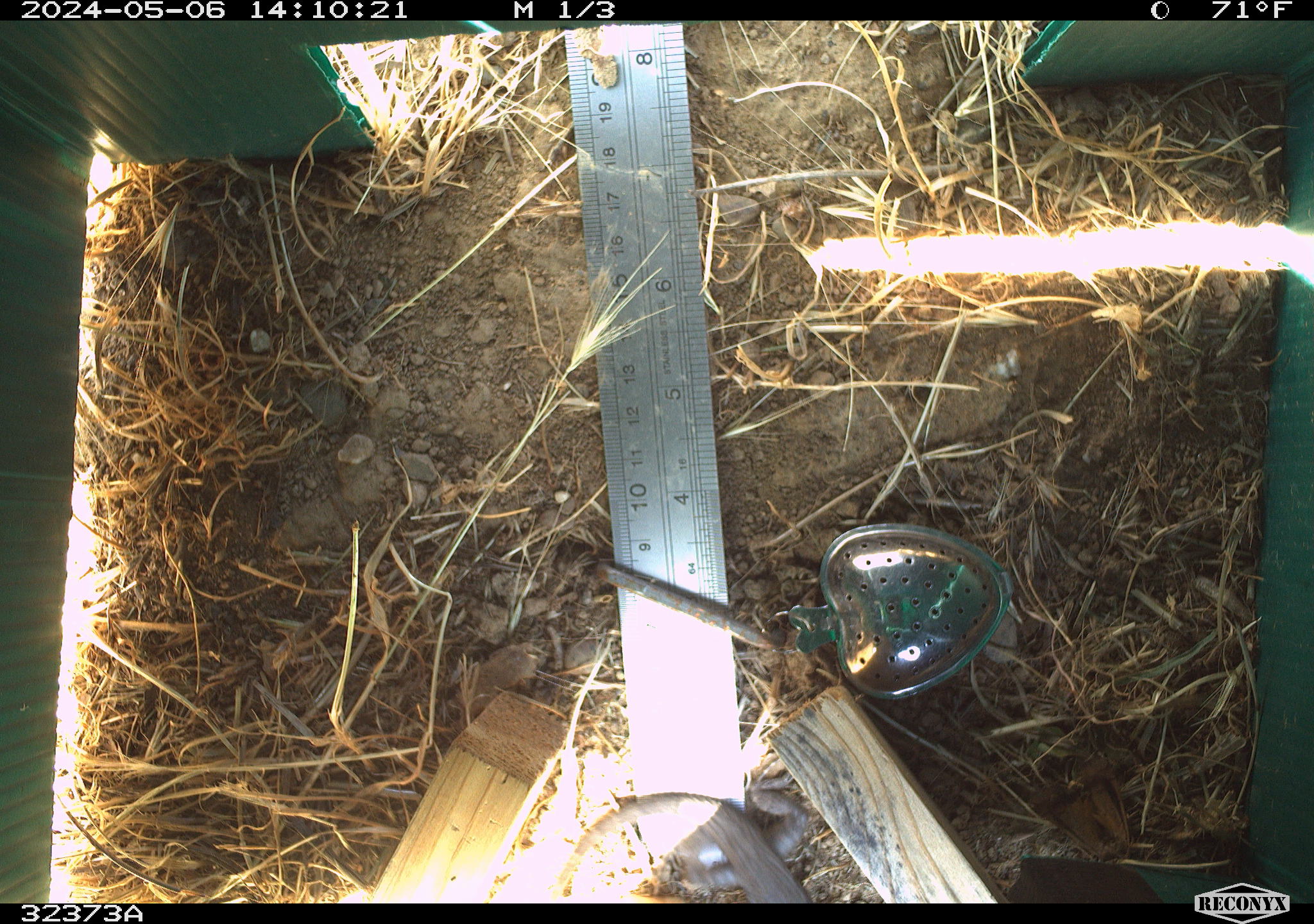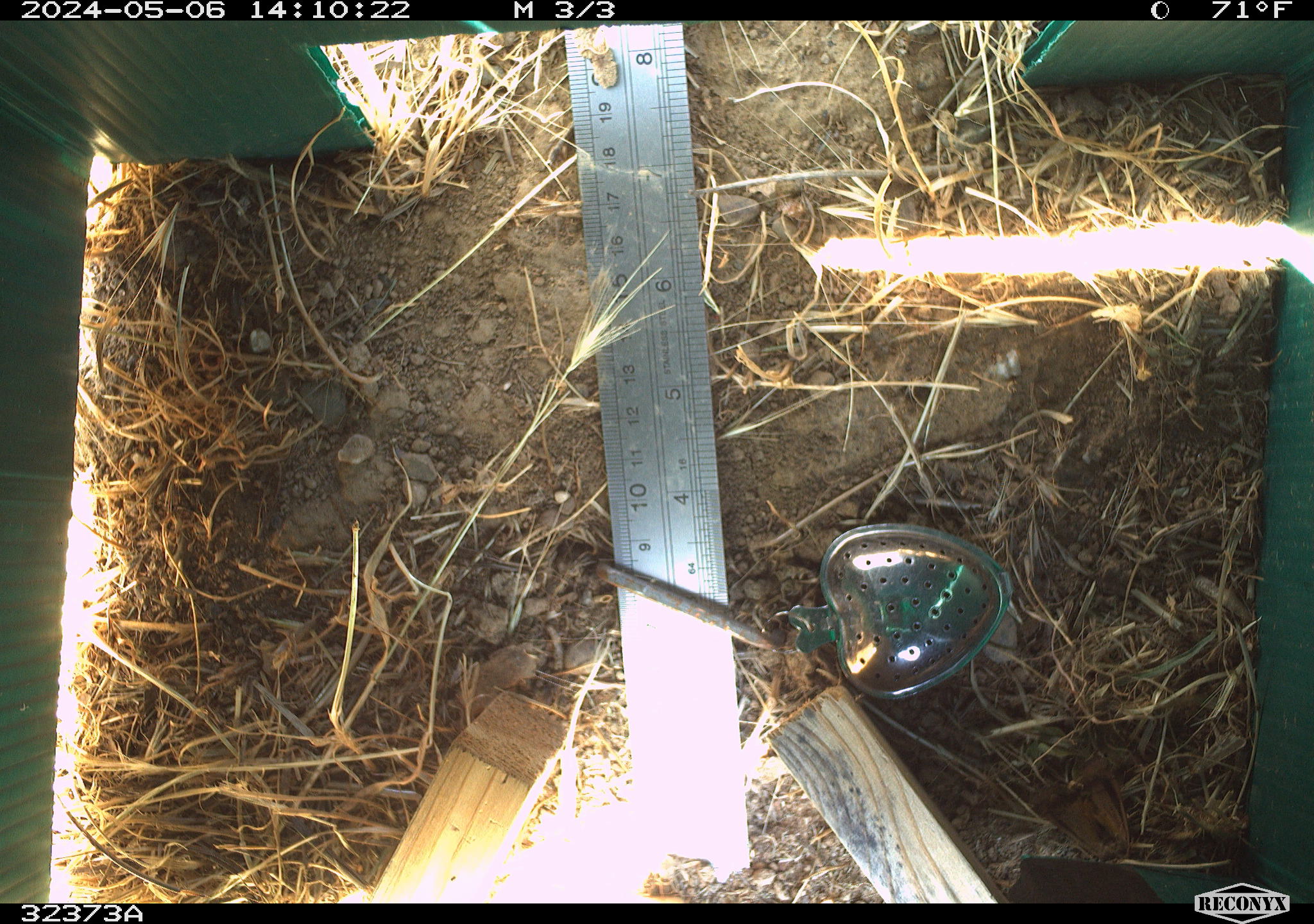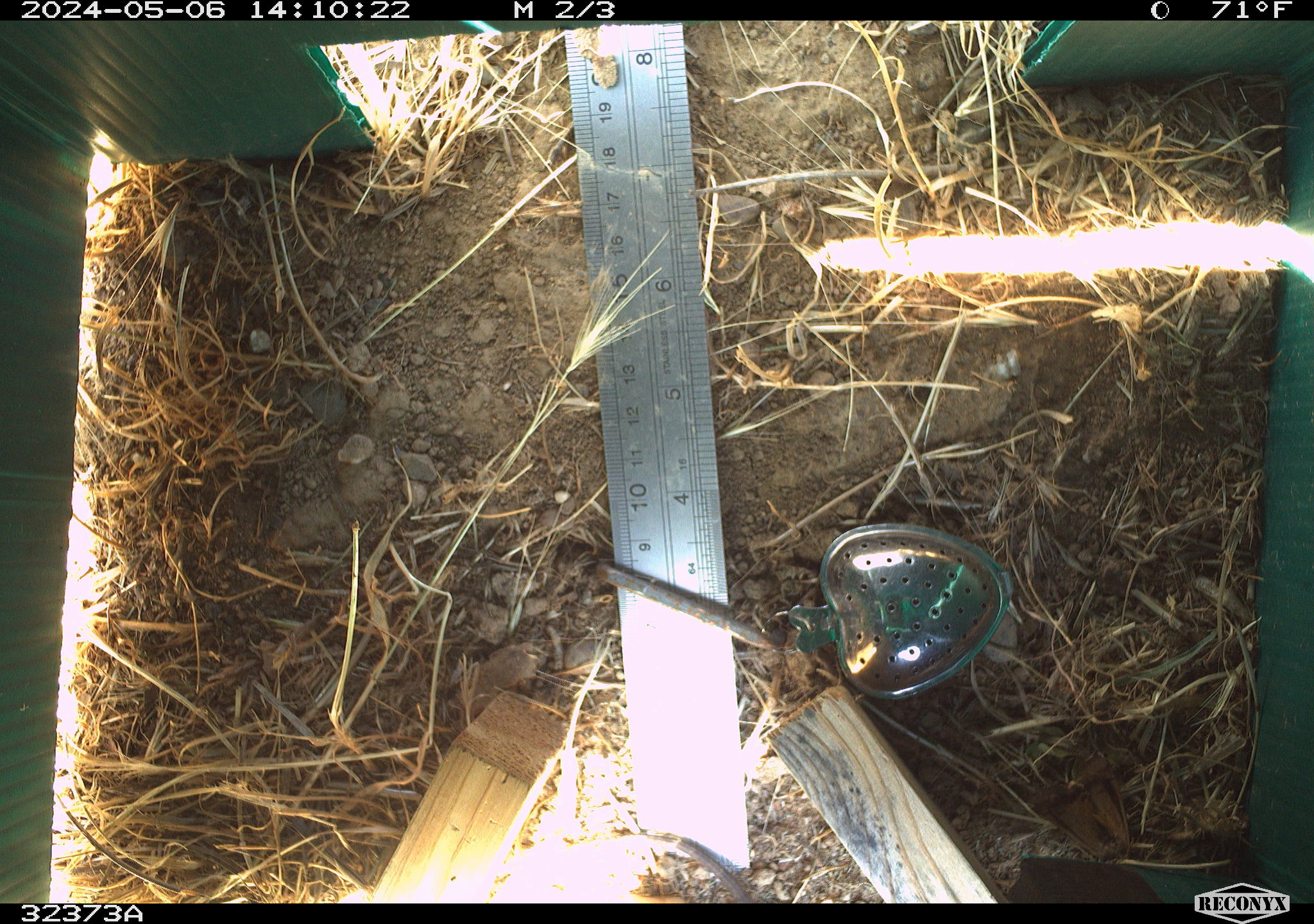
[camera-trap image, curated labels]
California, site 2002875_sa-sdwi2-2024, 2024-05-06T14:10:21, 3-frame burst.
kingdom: Animalia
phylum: Chordata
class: Reptilia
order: Squamata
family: Phrynosomatidae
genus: Sceloporus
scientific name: Sceloporus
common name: spiny lizards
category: sceloporus species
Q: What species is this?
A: Sceloporus species (spiny lizards) (Sceloporus).